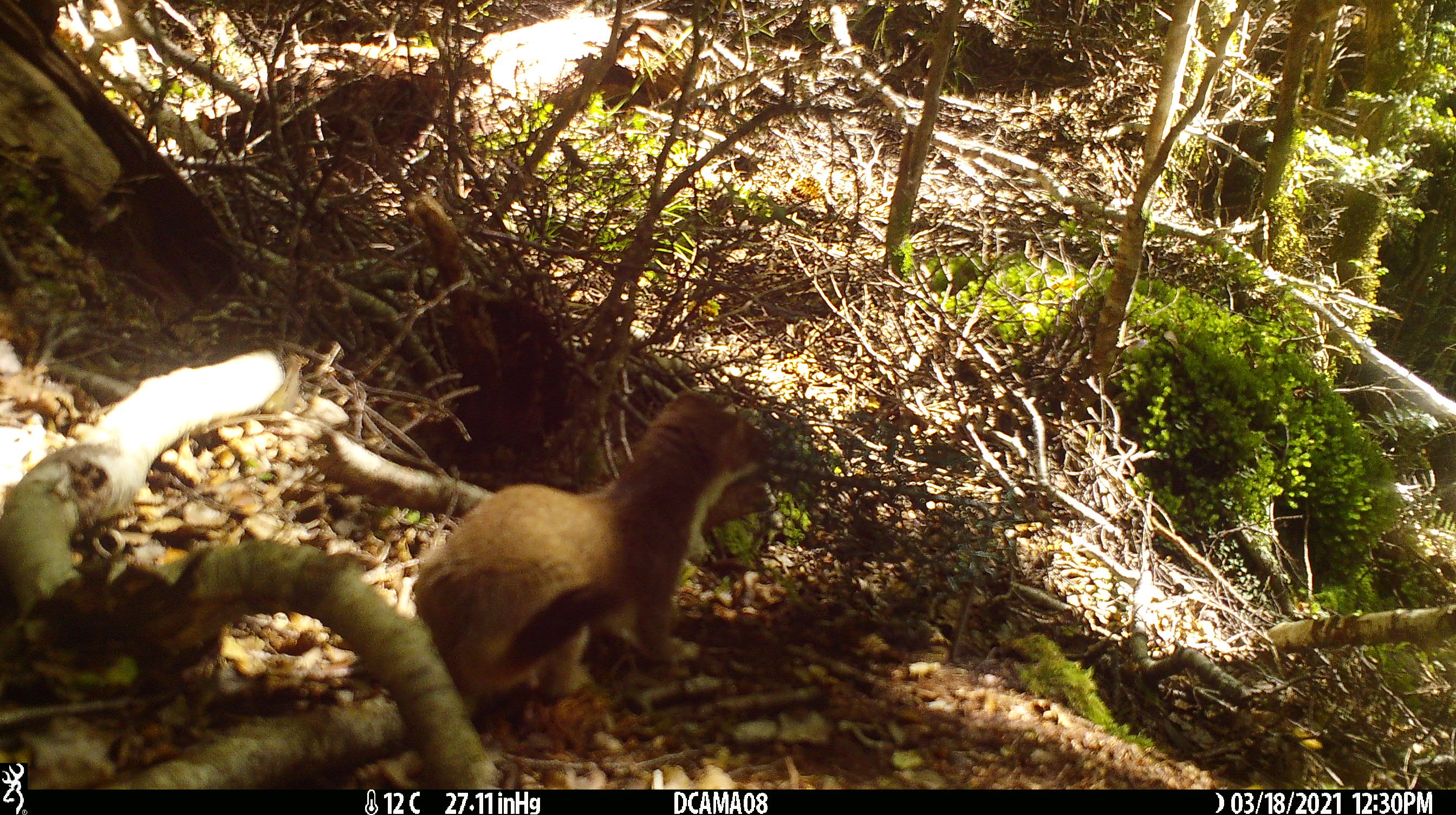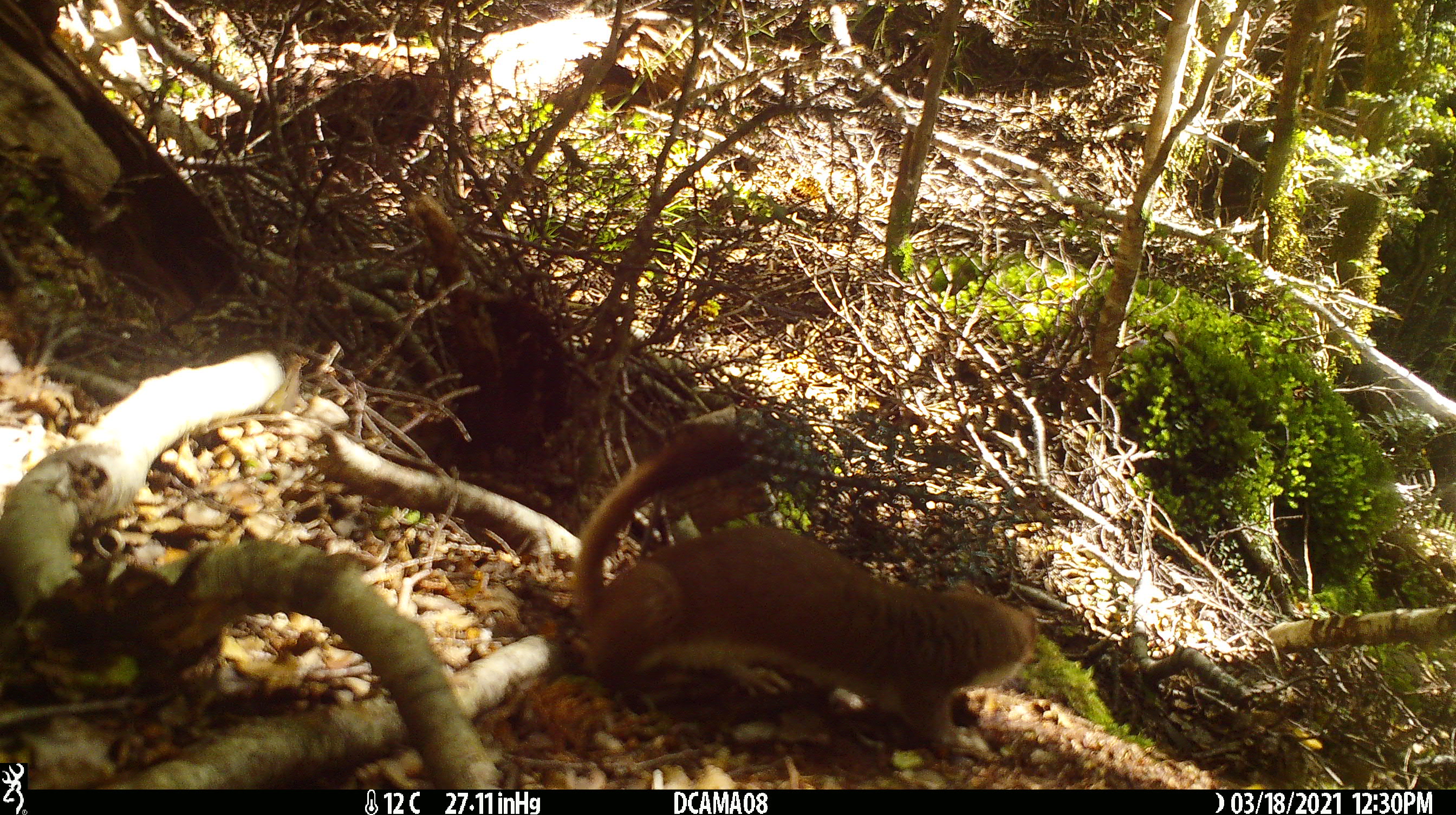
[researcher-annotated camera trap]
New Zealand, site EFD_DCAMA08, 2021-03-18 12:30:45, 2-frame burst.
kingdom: Animalia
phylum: Chordata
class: Mammalia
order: Carnivora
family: Mustelidae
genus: Mustela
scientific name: Mustela erminea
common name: stoat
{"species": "stoat (Mustela erminea)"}